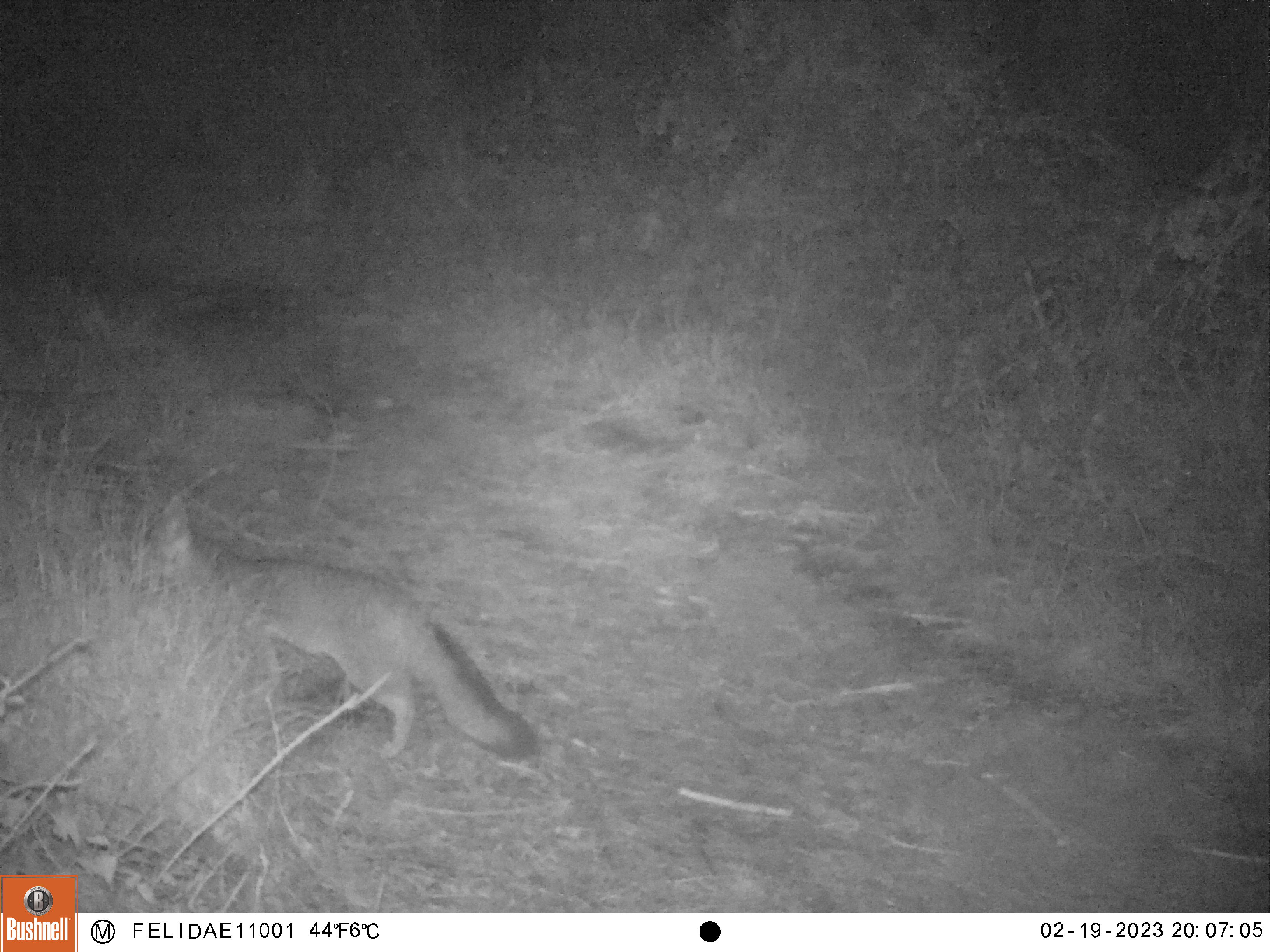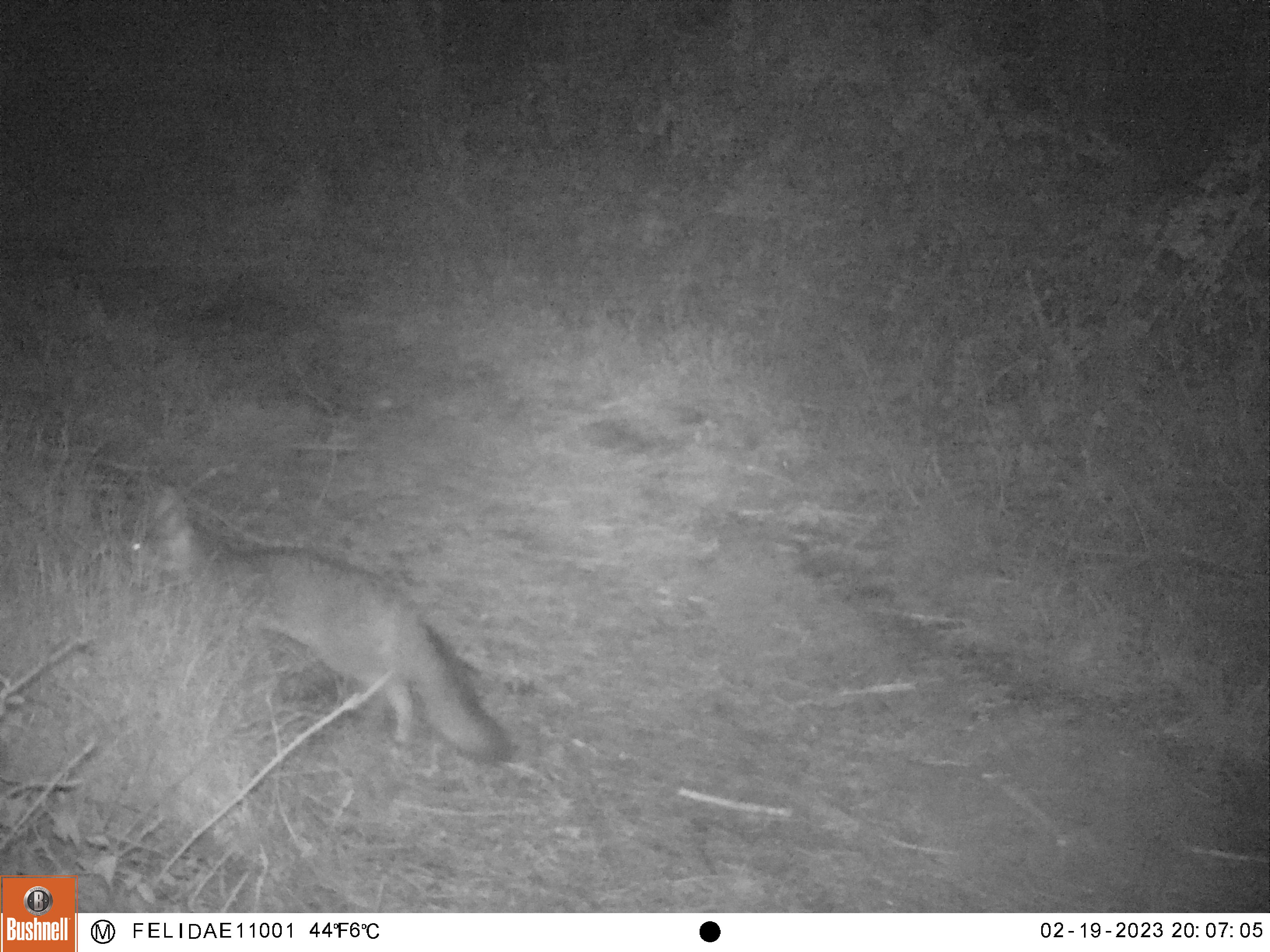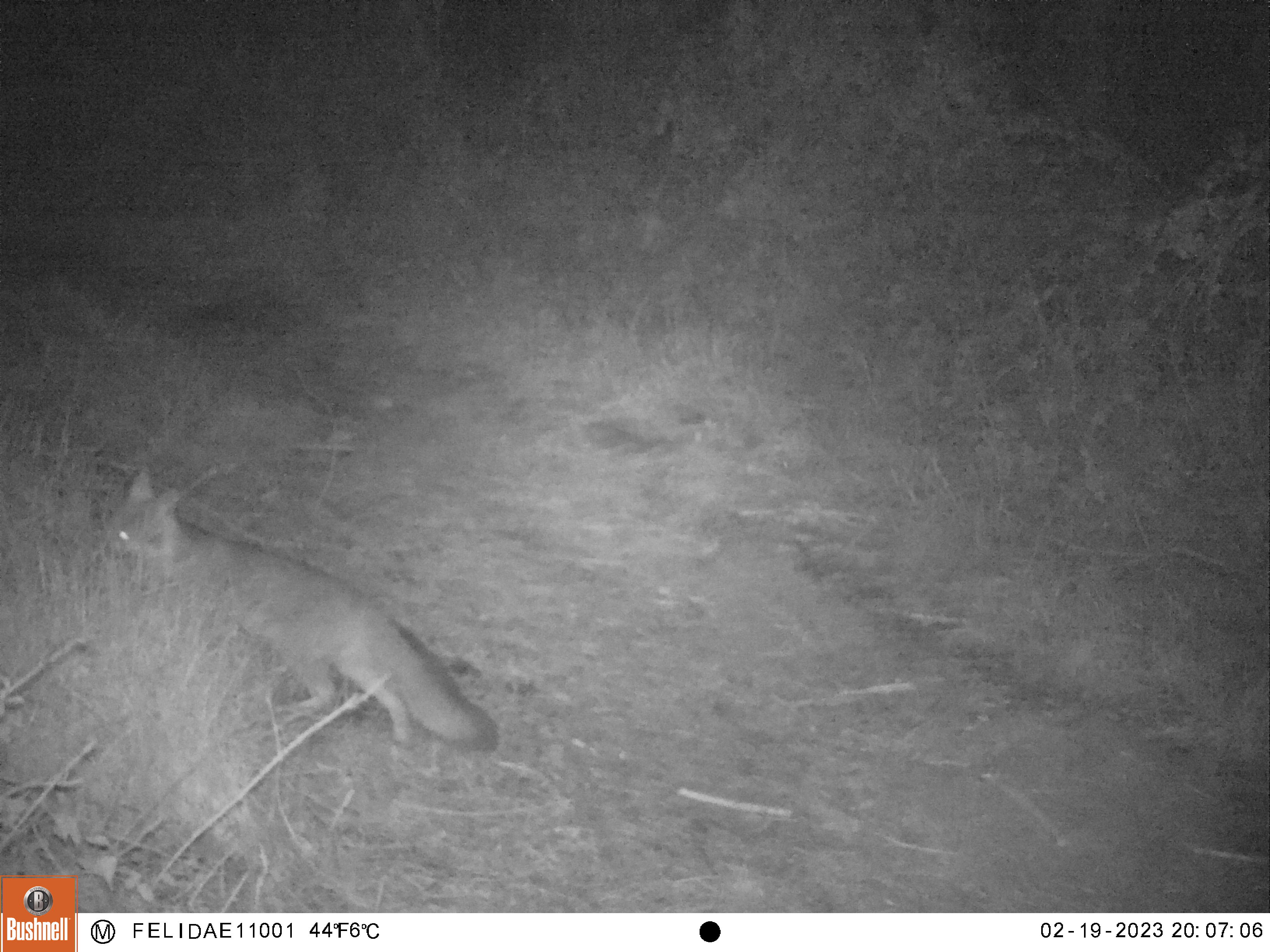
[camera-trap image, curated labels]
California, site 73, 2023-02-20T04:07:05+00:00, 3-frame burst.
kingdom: Animalia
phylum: Chordata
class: Mammalia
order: Carnivora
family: Canidae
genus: Urocyon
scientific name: Urocyon cinereoargenteus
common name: gray fox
Gray fox (Urocyon cinereoargenteus).